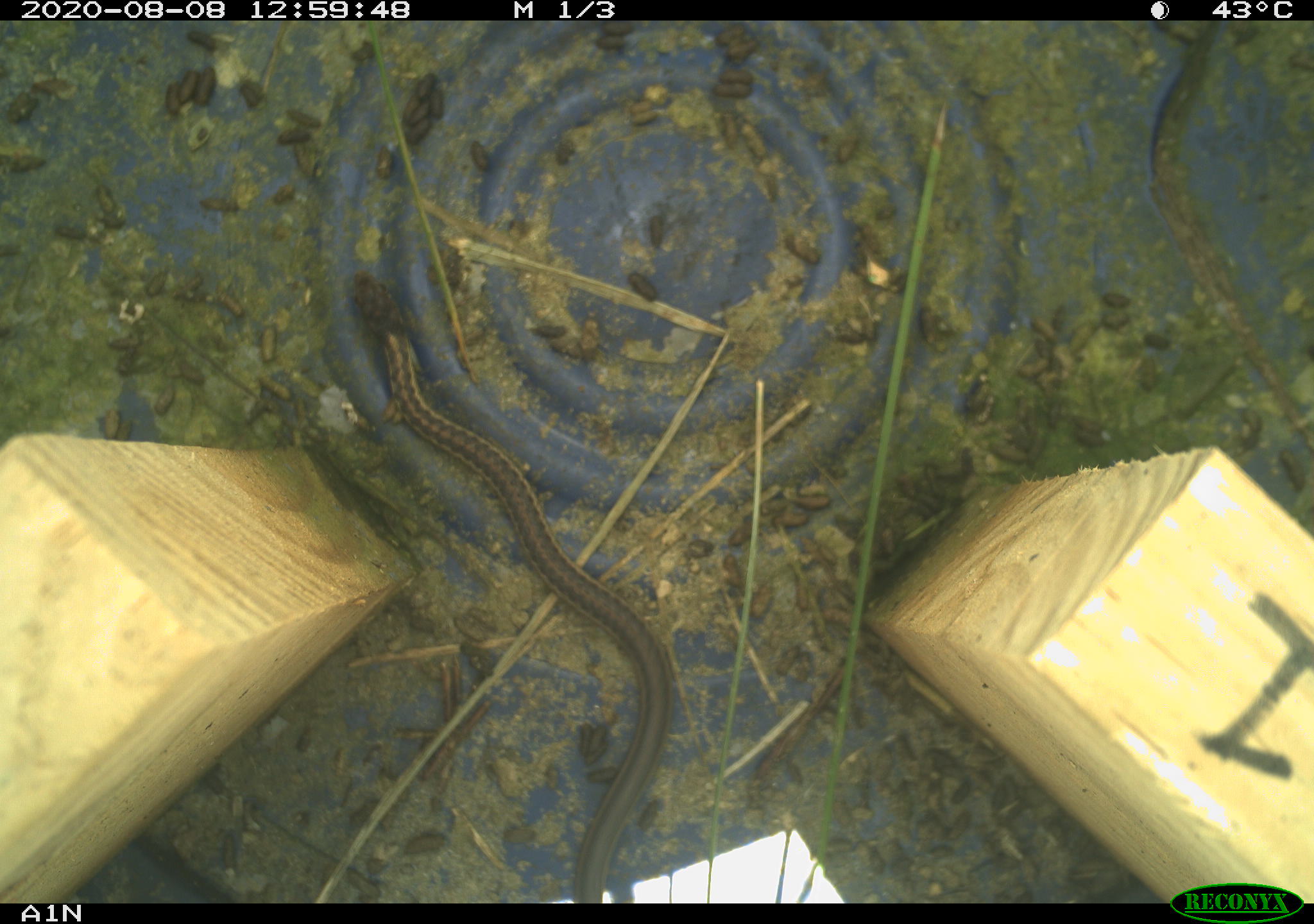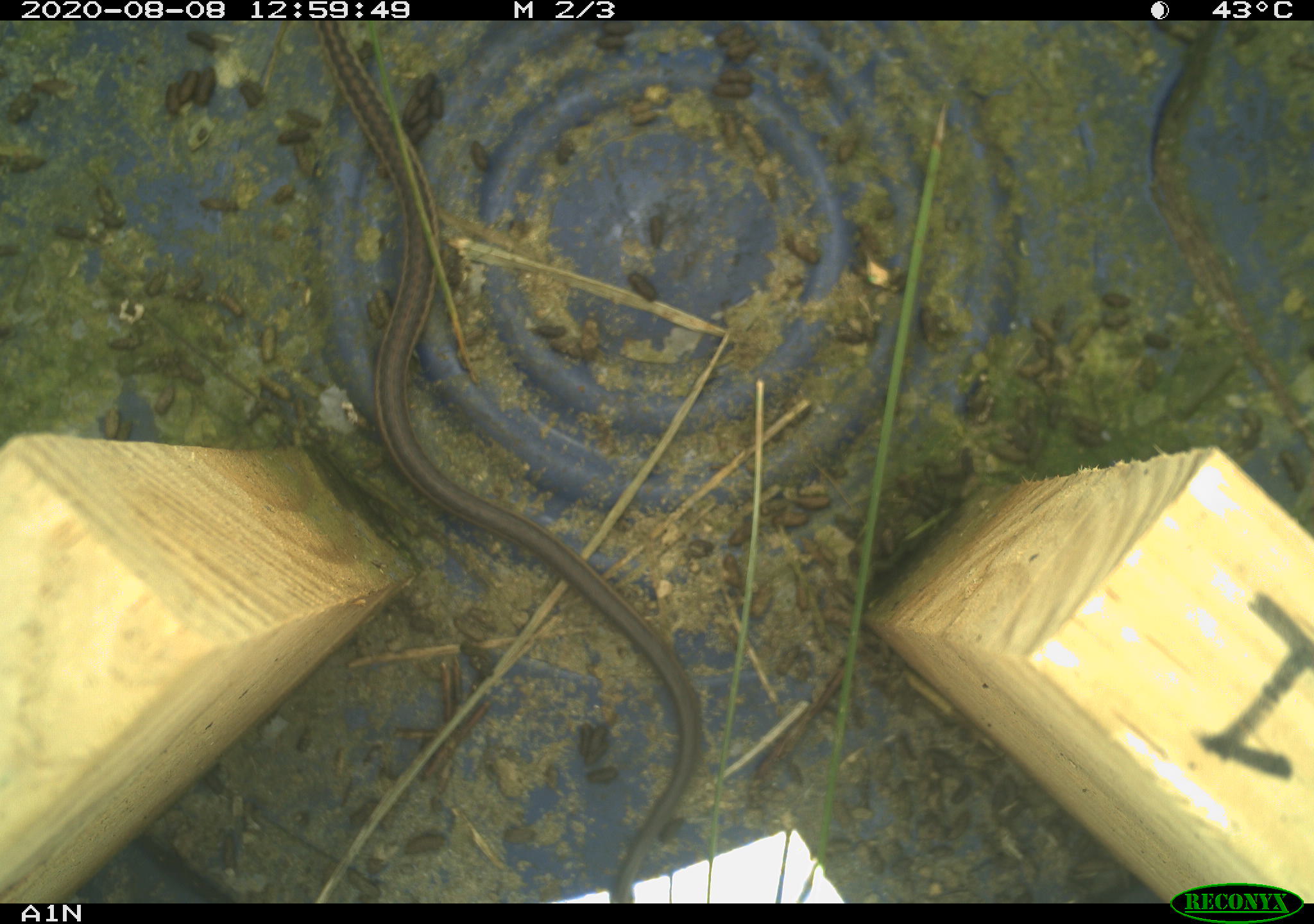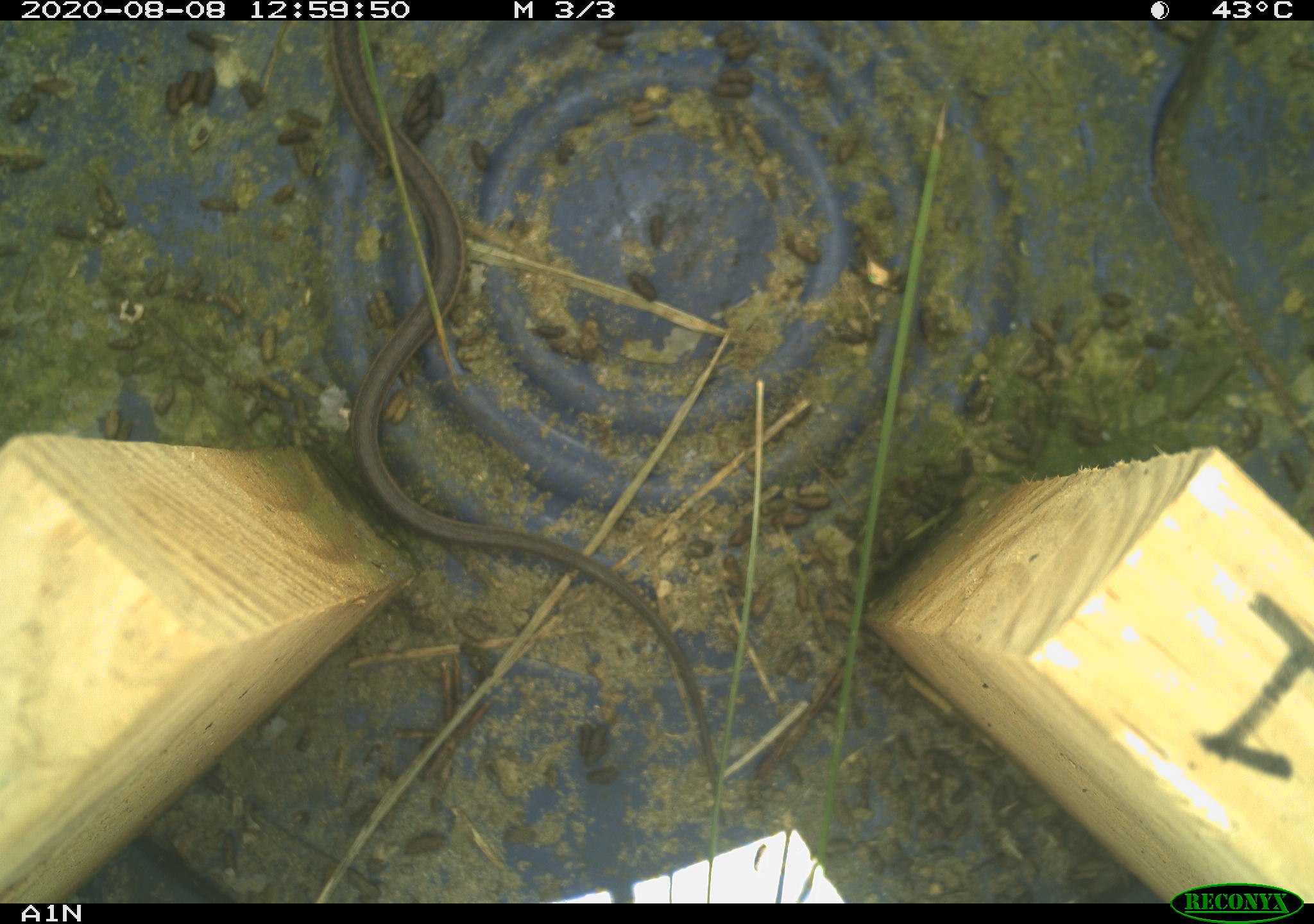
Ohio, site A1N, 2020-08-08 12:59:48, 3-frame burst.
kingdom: Animalia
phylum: Chordata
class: Reptilia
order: Squamata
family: Colubridae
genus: Thamnophis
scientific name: Thamnophis sirtalis sirtalis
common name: eastern gartersnake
Eastern gartersnake (Thamnophis sirtalis sirtalis).